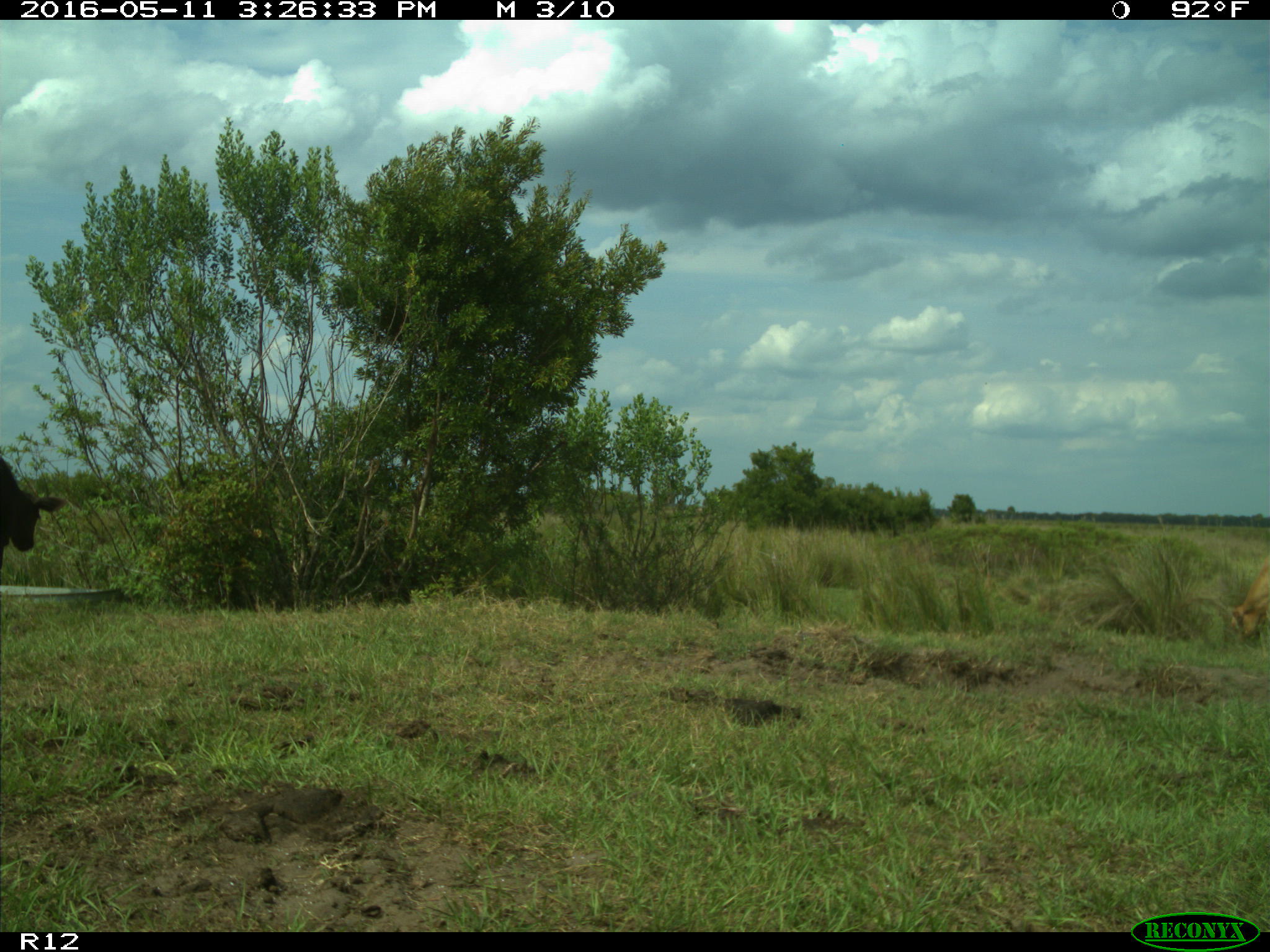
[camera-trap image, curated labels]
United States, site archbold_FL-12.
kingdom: Animalia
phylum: Chordata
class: Mammalia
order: Artiodactyla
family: Bovidae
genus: Bos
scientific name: Bos taurus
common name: domestic cow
Bos taurus (domestic cow).